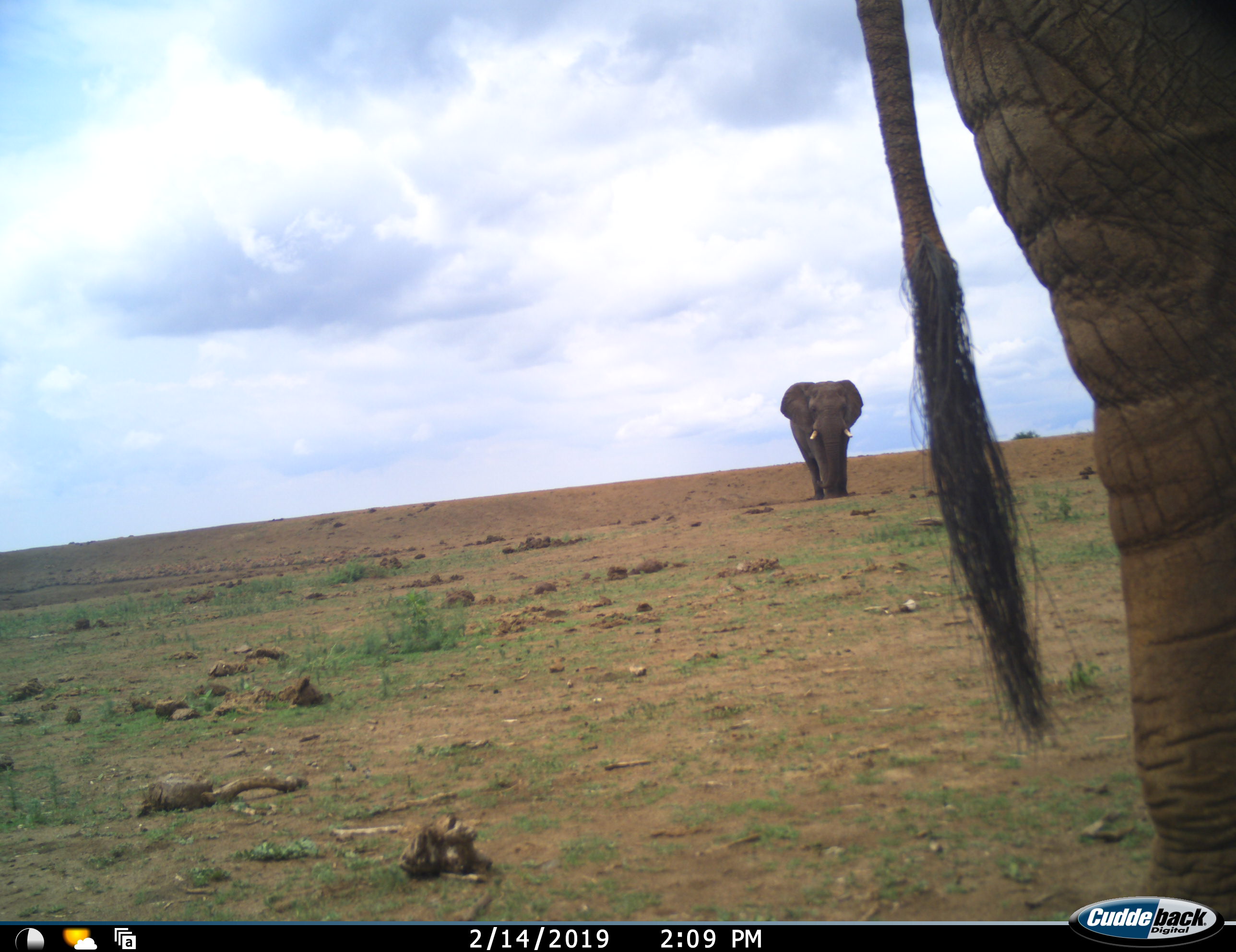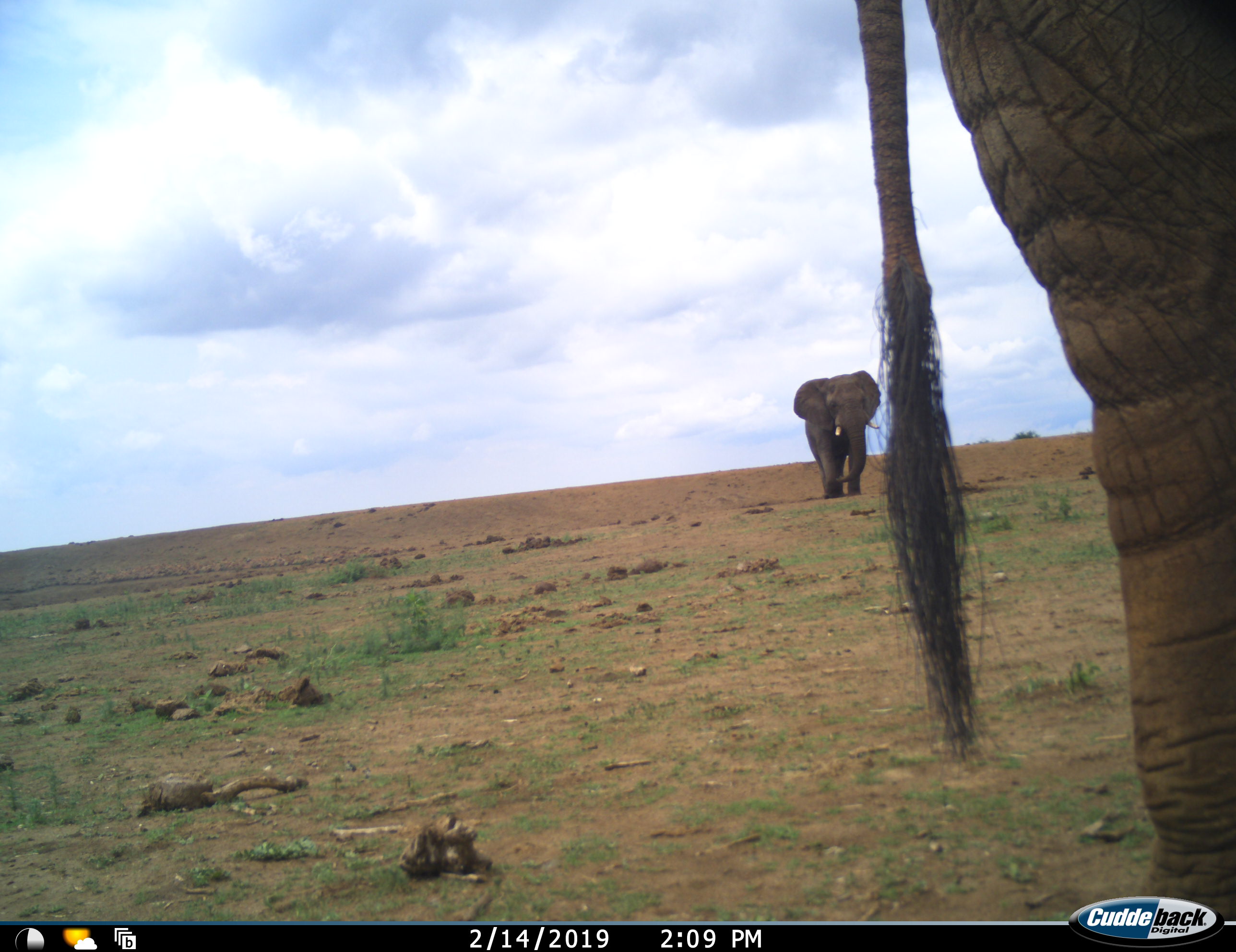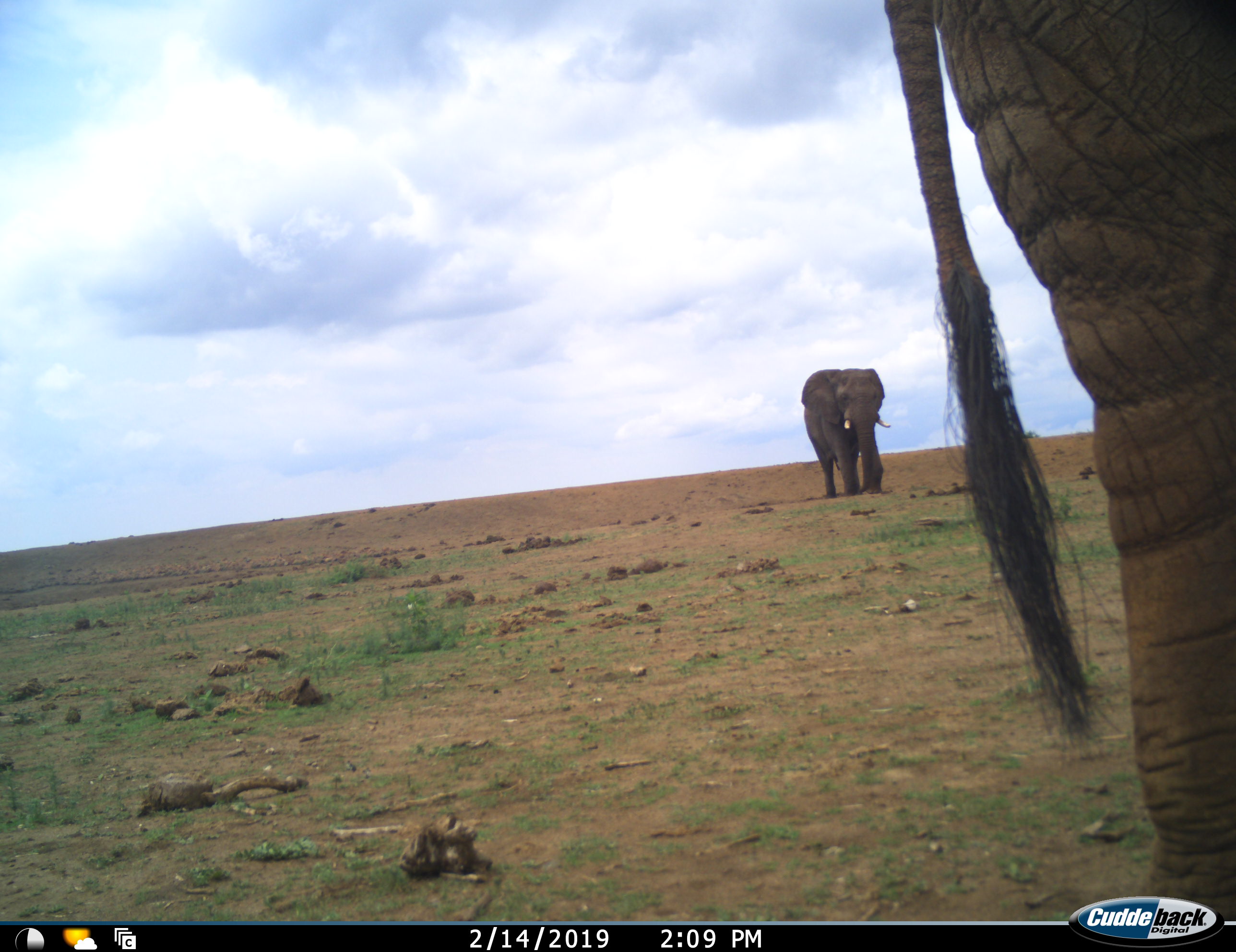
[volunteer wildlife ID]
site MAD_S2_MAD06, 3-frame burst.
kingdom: Animalia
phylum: Chordata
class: Mammalia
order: Proboscidea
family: Elephantidae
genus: Loxodonta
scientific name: Loxodonta africana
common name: african bush elephant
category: elephant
Elephant (african bush elephant) (Loxodonta africana), count 2. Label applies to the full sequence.